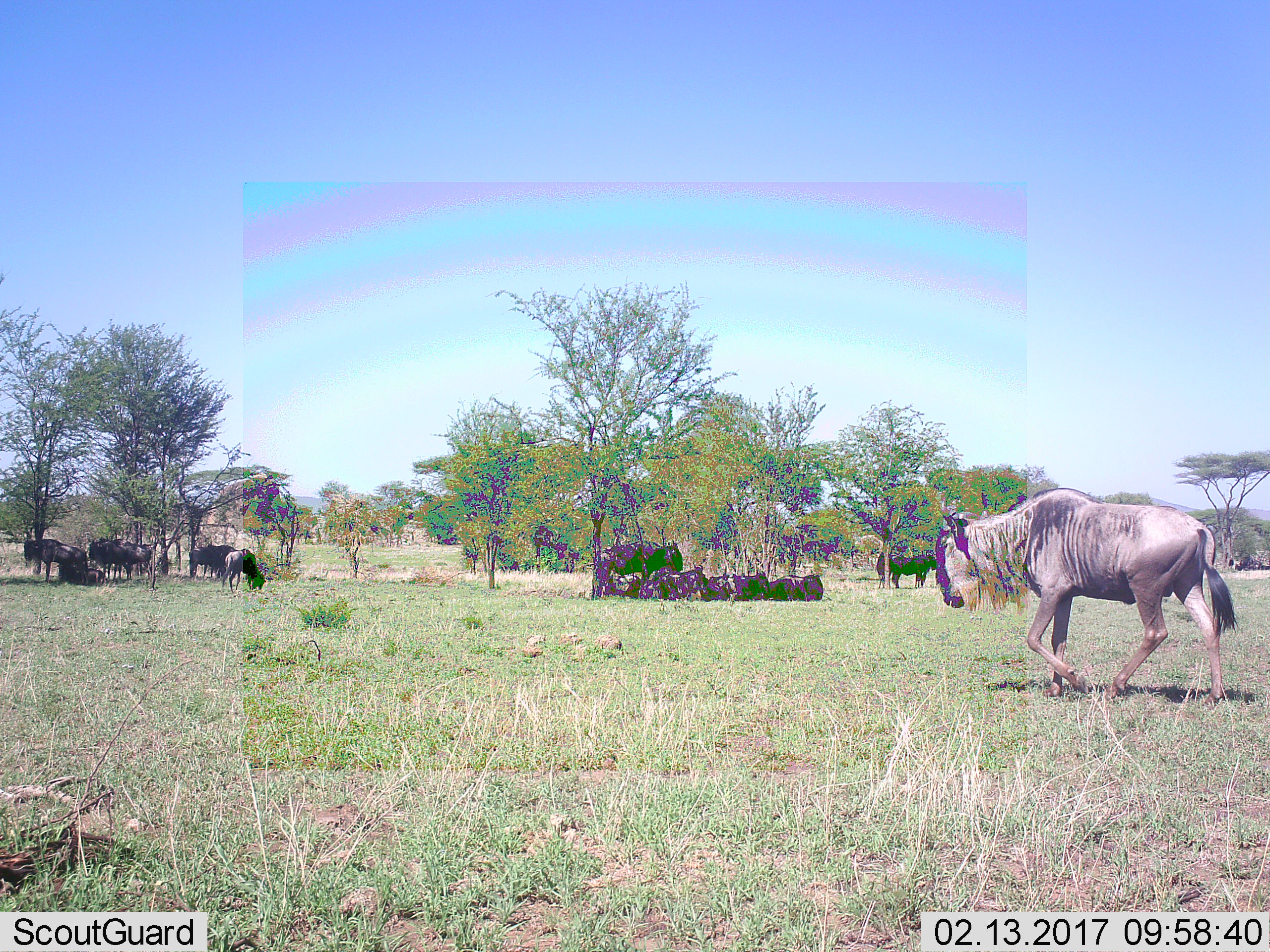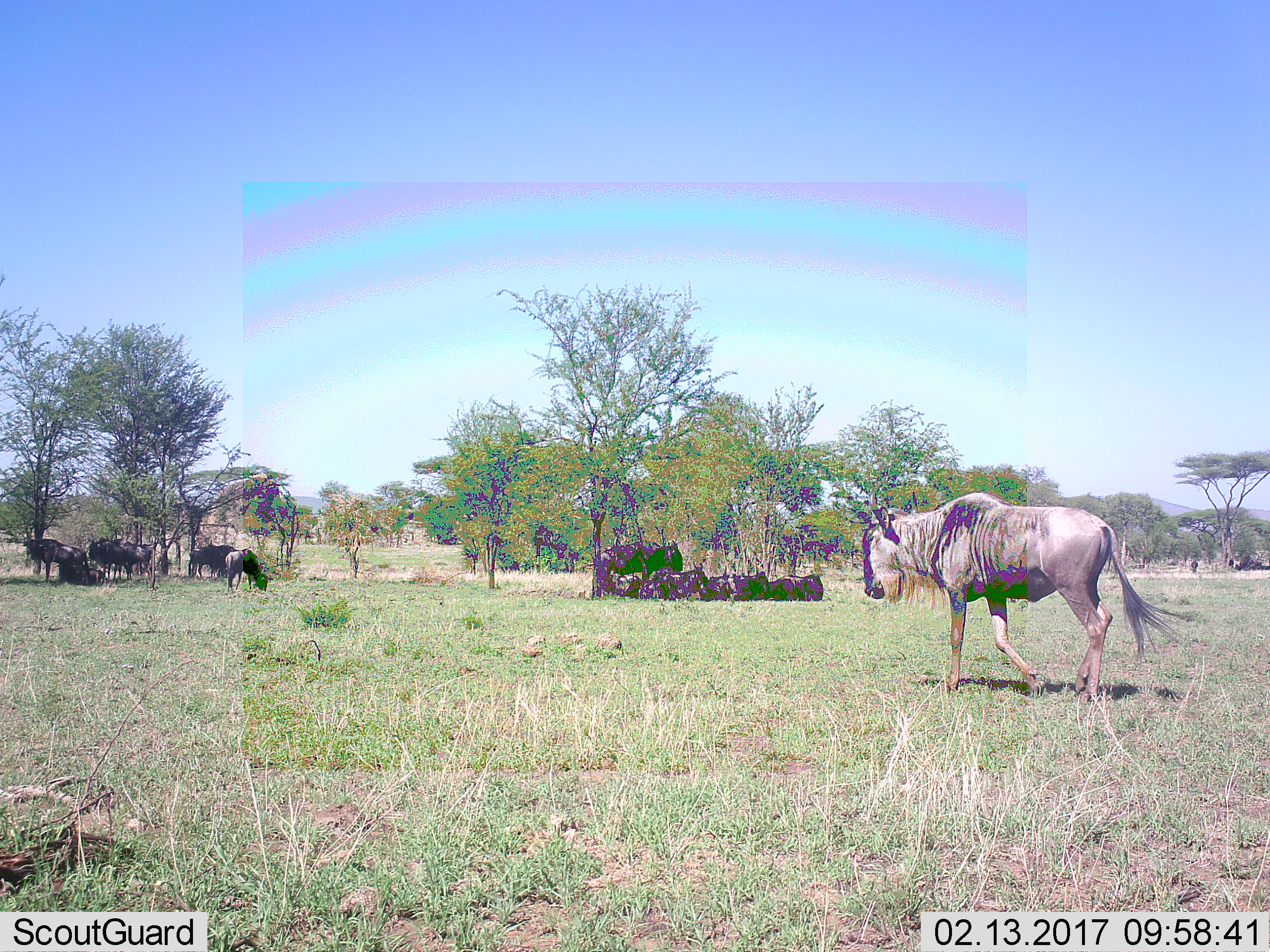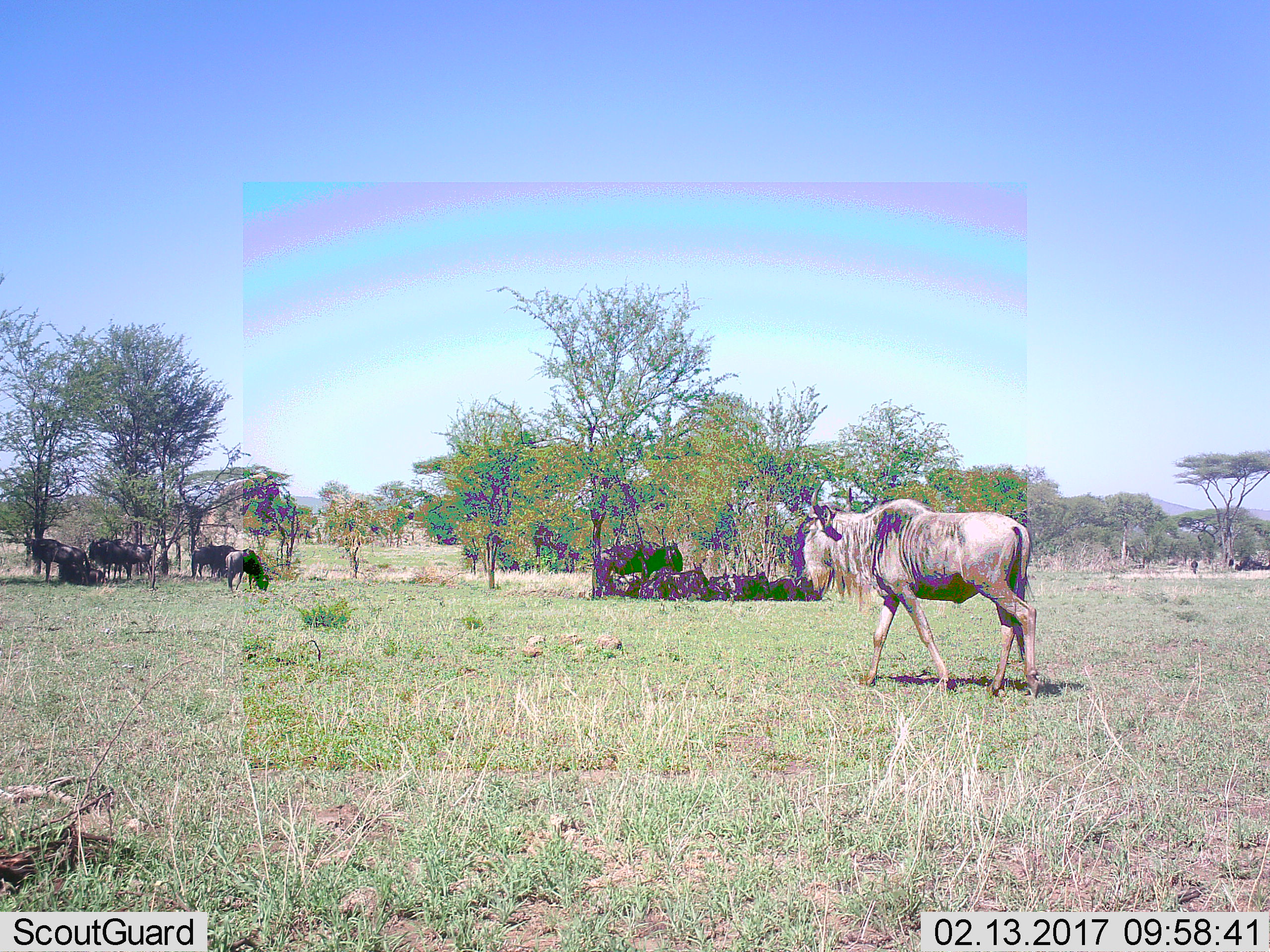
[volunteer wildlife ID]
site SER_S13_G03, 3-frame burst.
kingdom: Animalia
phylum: Chordata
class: Mammalia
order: Artiodactyla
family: Bovidae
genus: Connochaetes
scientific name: Connochaetes taurinus taurinus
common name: blue wildebeest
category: wildebeestblue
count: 11-50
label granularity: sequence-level